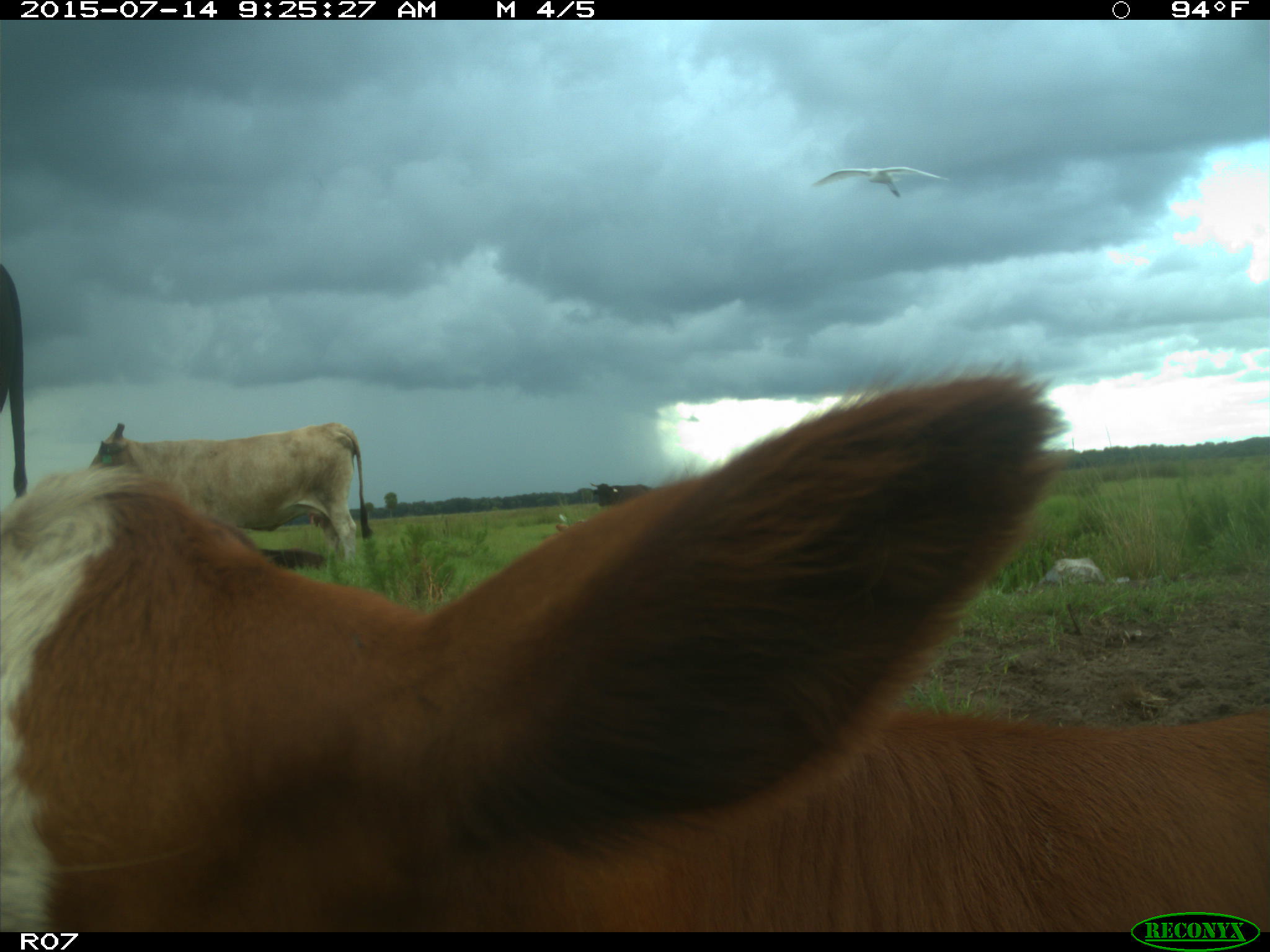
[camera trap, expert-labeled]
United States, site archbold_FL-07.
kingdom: Animalia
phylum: Chordata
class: Mammalia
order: Artiodactyla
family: Bovidae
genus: Bos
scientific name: Bos taurus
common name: domestic cow